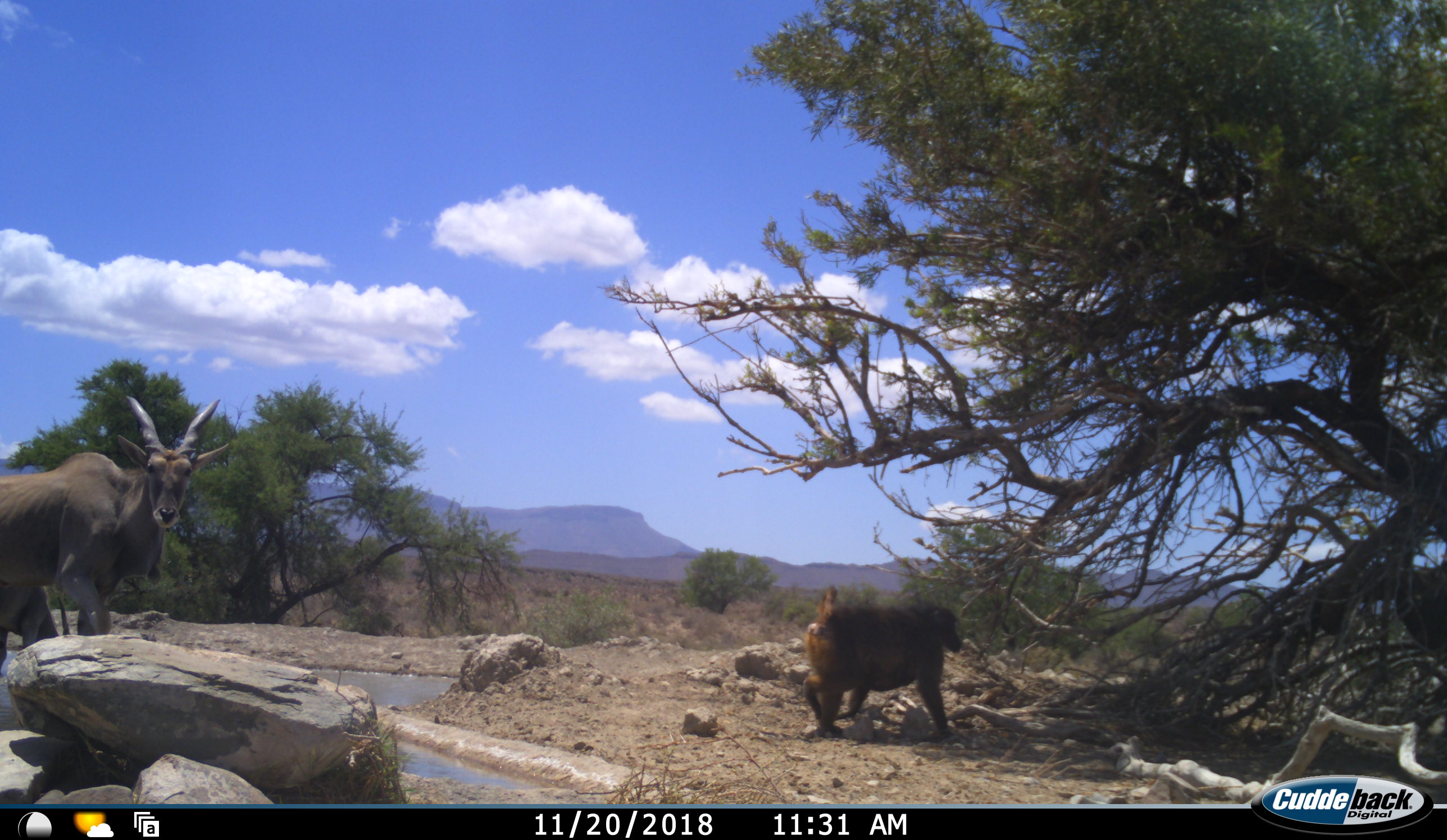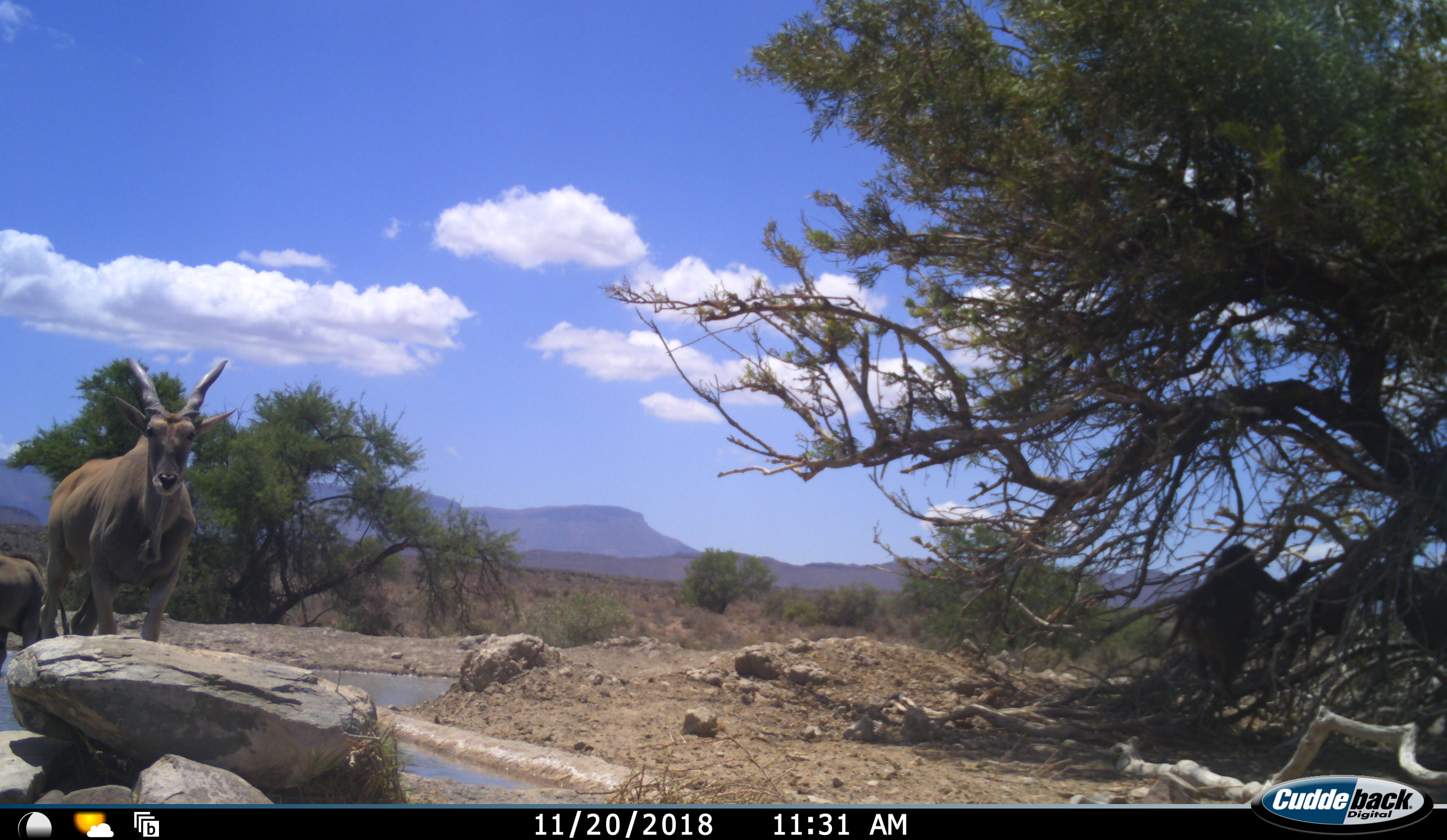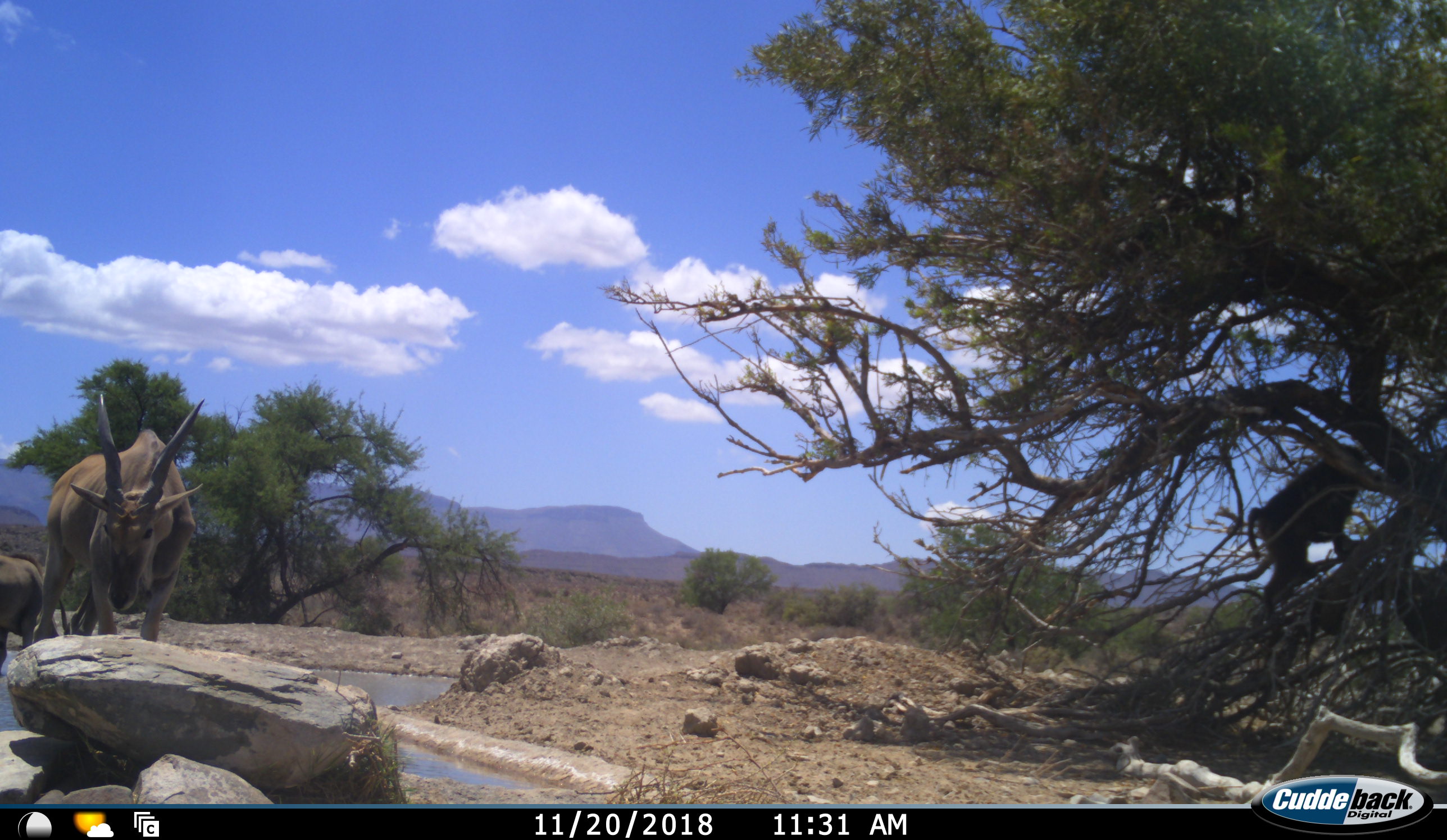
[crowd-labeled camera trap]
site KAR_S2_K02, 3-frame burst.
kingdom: Animalia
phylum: Chordata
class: Mammalia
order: Primates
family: Cercopithecidae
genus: Papio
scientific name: Papio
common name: baboon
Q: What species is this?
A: Baboon (Papio).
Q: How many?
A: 1.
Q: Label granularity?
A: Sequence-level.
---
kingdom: Animalia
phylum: Chordata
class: Mammalia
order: Artiodactyla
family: Bovidae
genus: Tragelaphus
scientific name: Tragelaphus oryx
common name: eland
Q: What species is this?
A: Eland (Tragelaphus oryx).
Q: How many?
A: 2.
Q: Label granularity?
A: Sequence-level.